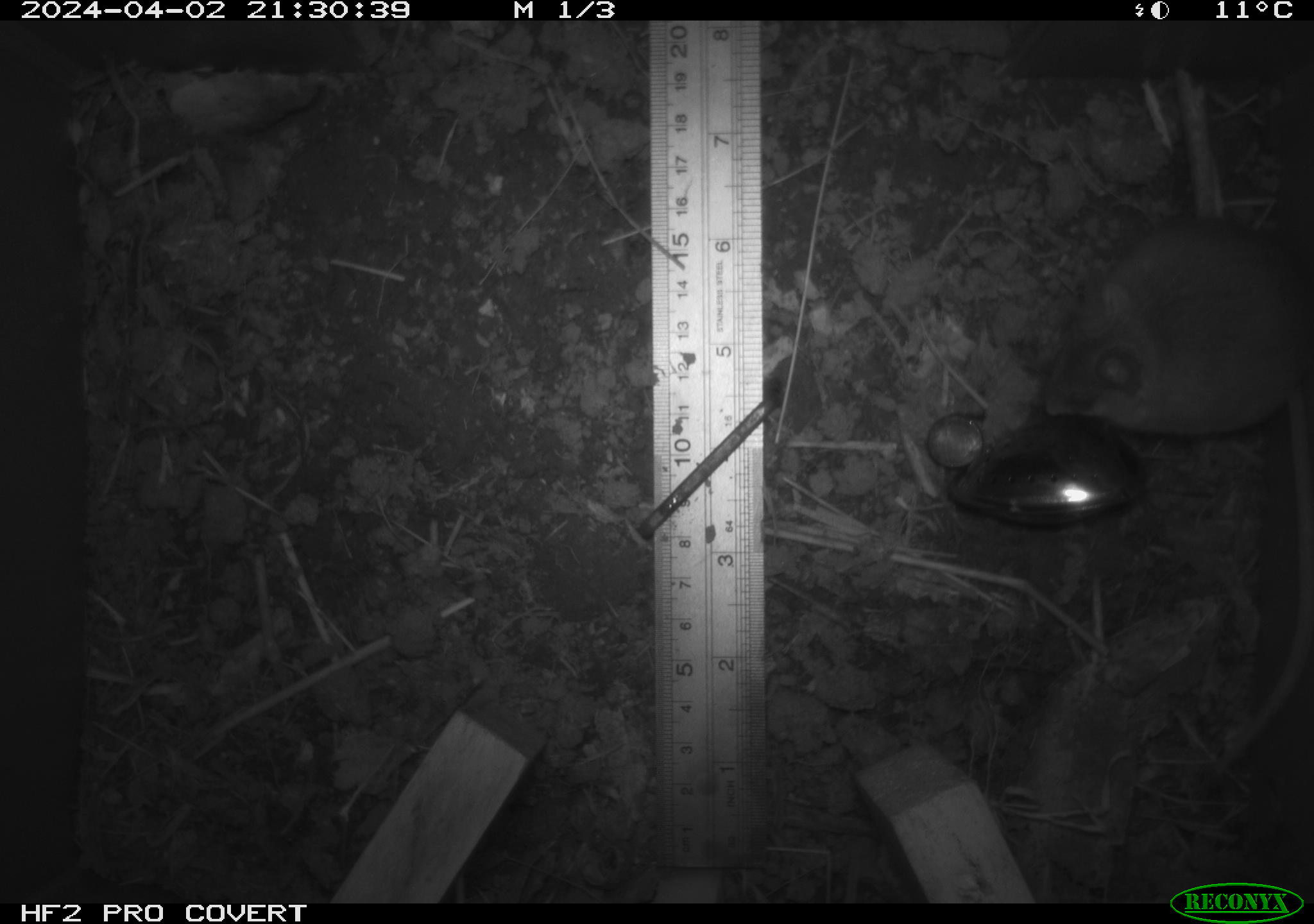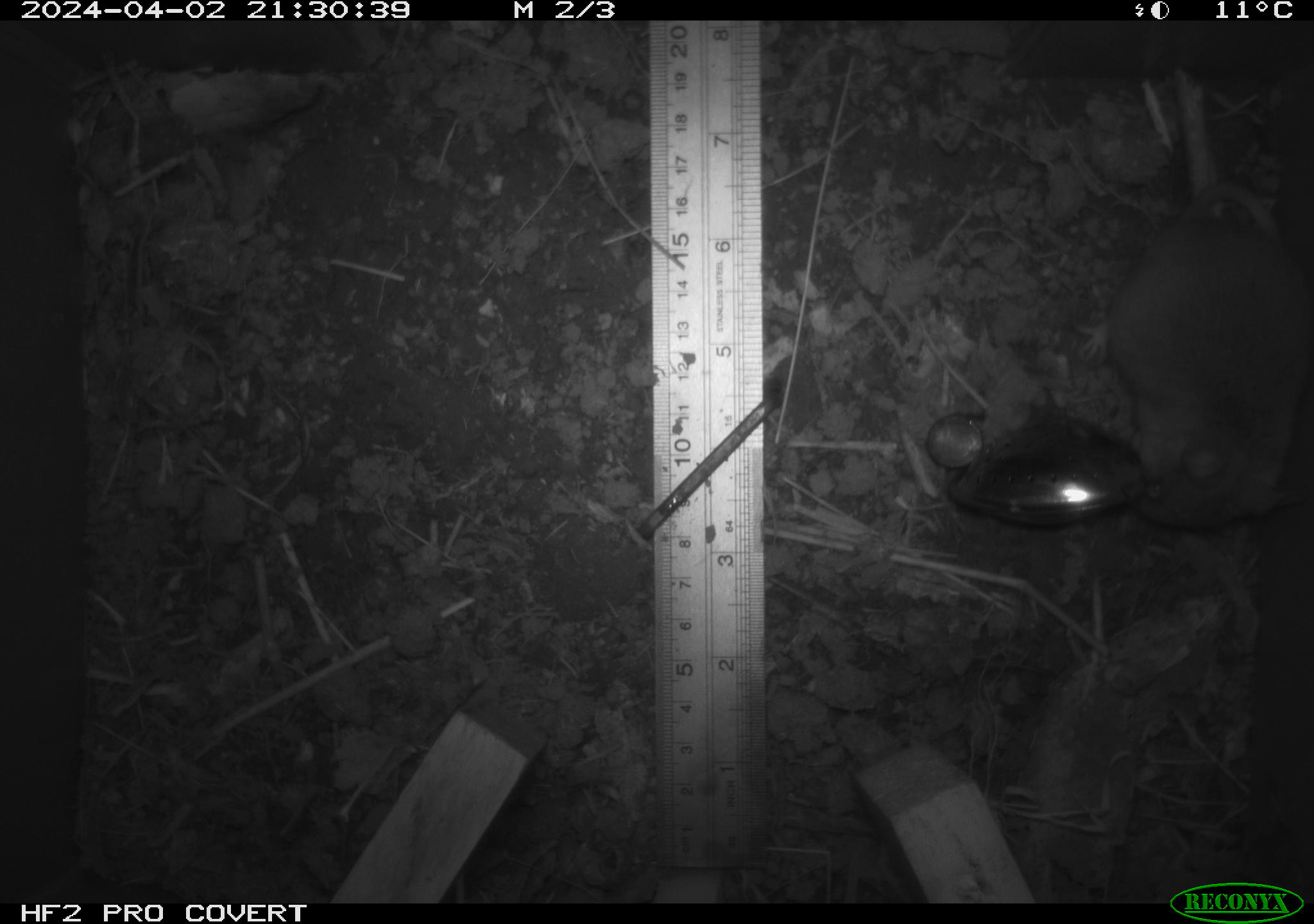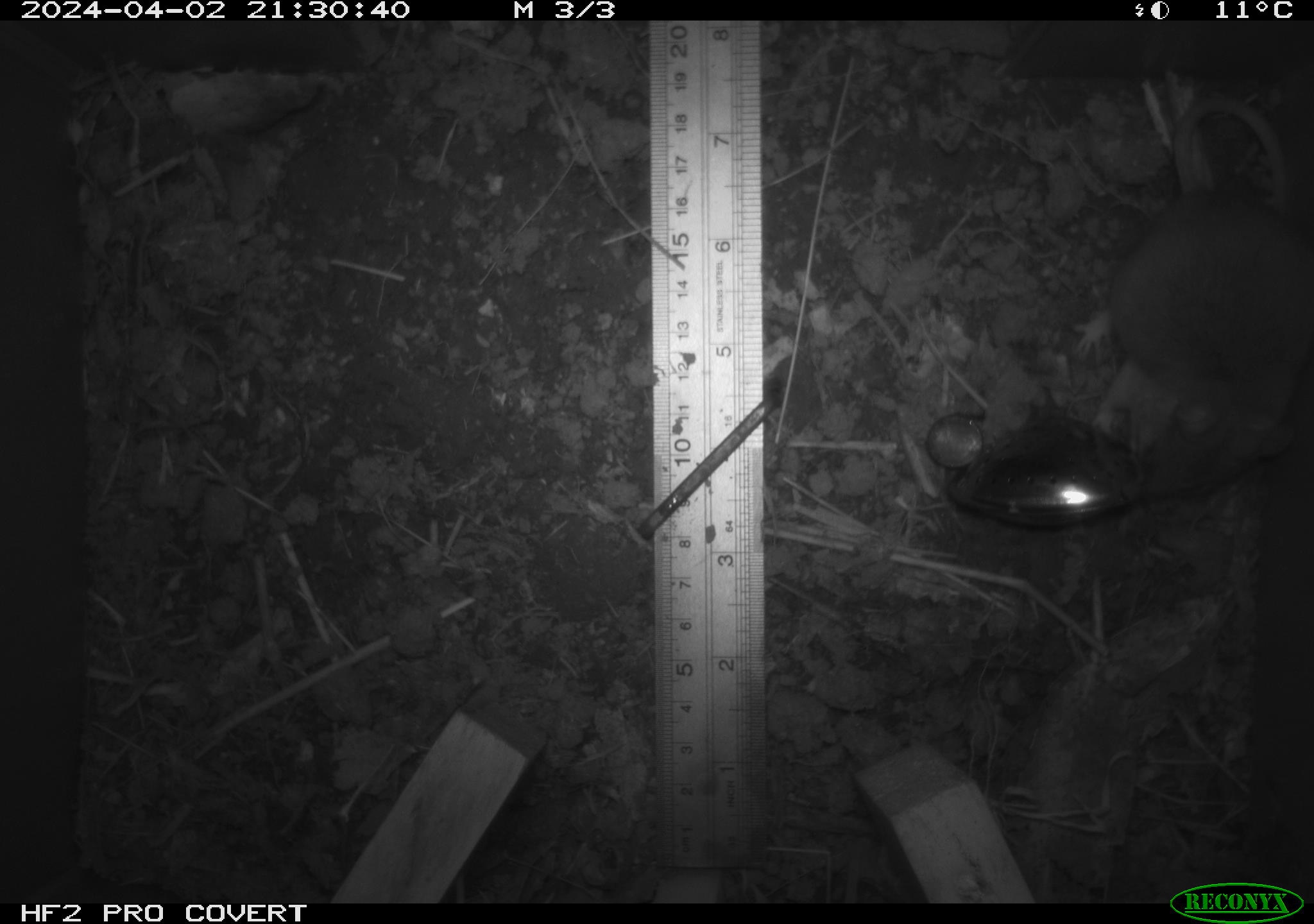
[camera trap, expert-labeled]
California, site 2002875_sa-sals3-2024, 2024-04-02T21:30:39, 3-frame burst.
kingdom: Animalia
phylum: Chordata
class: Mammalia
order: Rodentia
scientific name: Rodentia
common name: mouse species